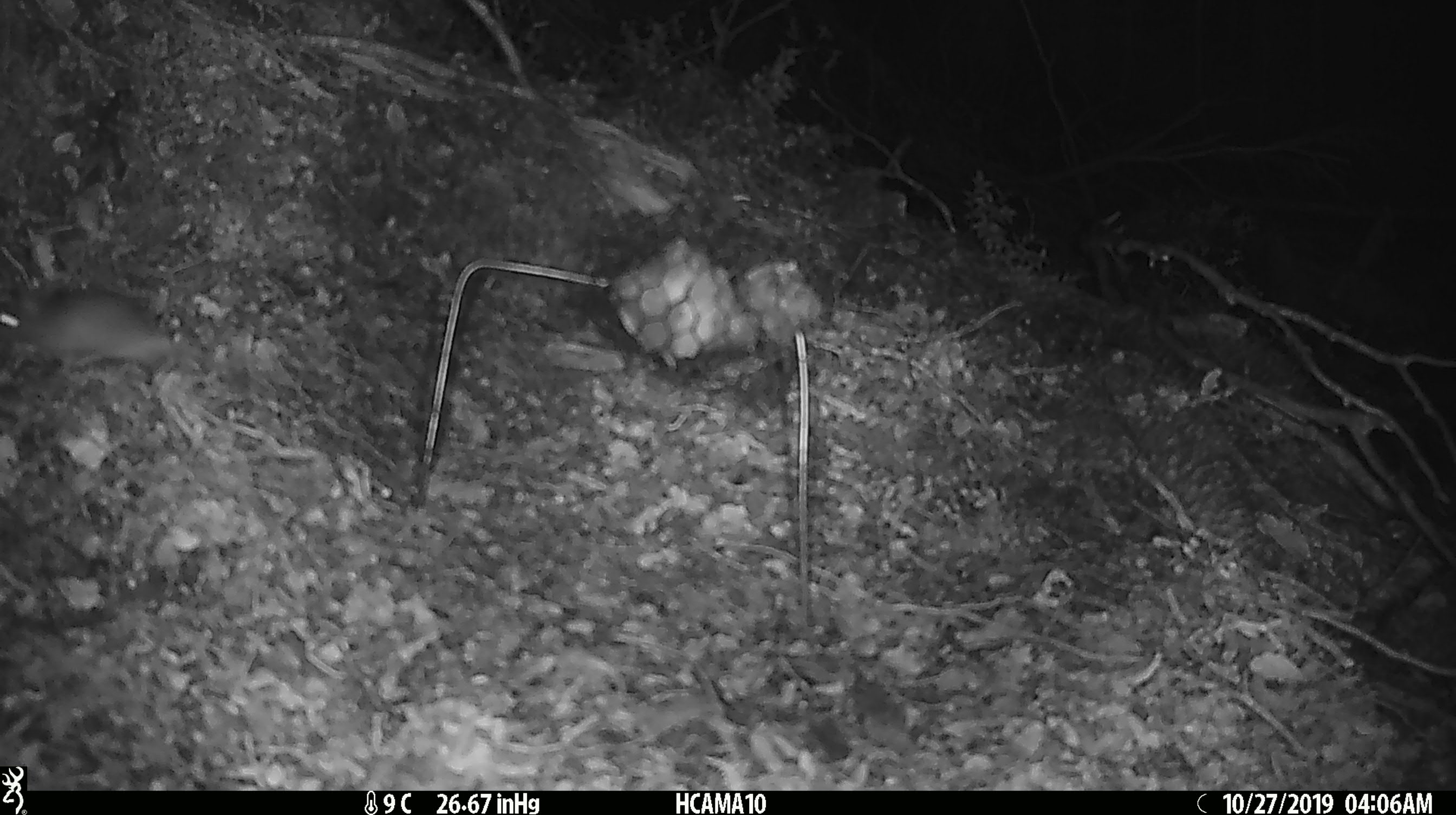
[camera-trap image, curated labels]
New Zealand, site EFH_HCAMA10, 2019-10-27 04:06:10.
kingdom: Animalia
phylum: Chordata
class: Mammalia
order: Rodentia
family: Muridae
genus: Mus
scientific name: Mus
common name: mouse